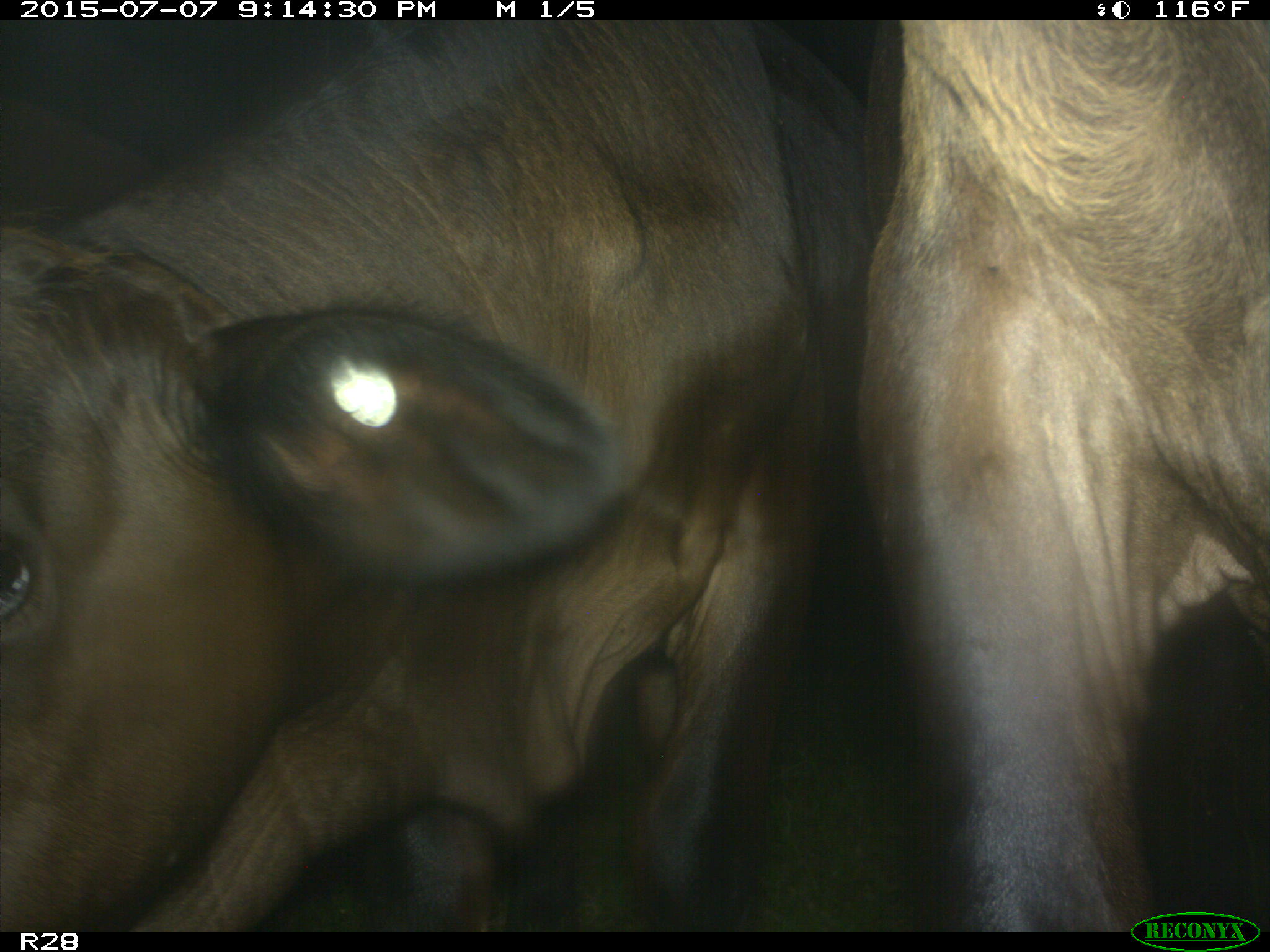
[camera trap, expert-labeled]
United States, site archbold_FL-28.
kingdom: Animalia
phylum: Chordata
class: Mammalia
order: Artiodactyla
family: Bovidae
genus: Bos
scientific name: Bos taurus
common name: domestic cow